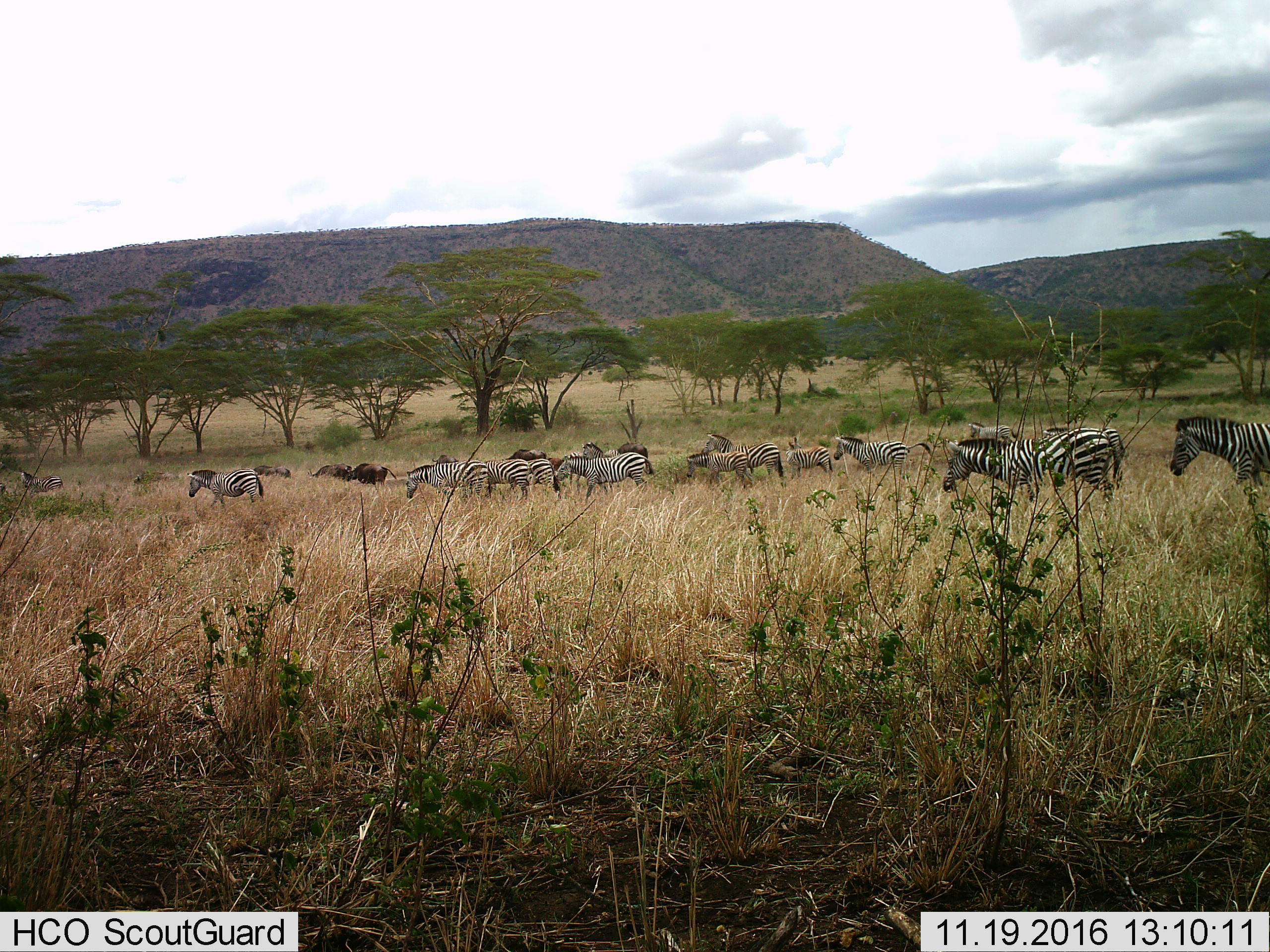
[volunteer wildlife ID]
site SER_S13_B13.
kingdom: Animalia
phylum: Chordata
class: Mammalia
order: Artiodactyla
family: Bovidae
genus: Connochaetes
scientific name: Connochaetes taurinus taurinus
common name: blue wildebeest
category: wildebeestblue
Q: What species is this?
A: Wildebeestblue (blue wildebeest) (Connochaetes taurinus taurinus).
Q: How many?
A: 6.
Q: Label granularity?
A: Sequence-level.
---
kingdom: Animalia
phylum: Chordata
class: Mammalia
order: Perissodactyla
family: Equidae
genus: Equus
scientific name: Equus quagga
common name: plains zebra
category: zebraplains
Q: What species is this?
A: Zebraplains (plains zebra) (Equus quagga).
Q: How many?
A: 11-50.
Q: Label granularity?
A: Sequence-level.